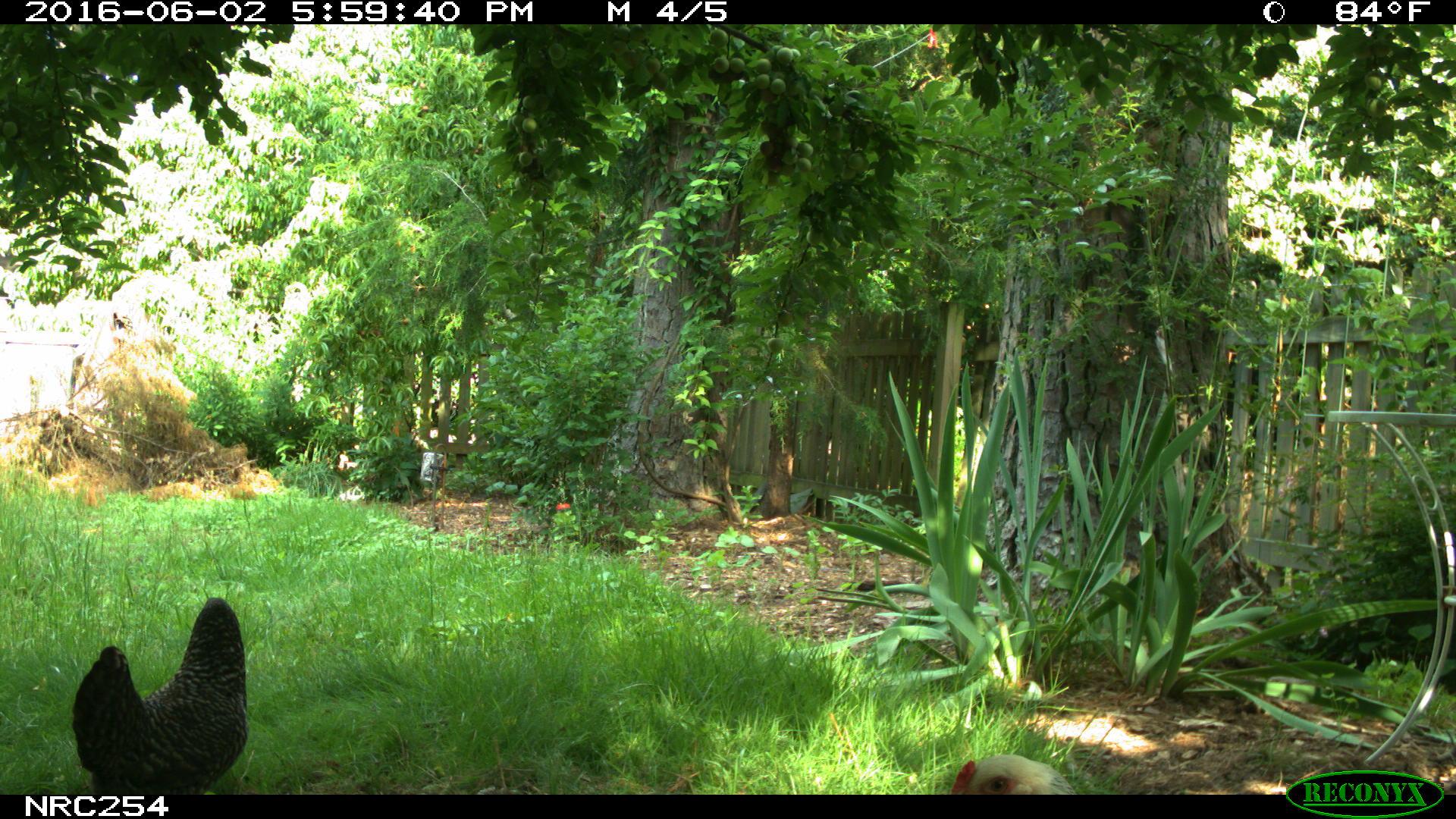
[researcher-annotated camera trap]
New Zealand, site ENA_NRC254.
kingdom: Animalia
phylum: Chordata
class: Aves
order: Galliformes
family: Phasianidae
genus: Gallus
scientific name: Gallus gallus domesticus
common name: chicken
Chicken (Gallus gallus domesticus).